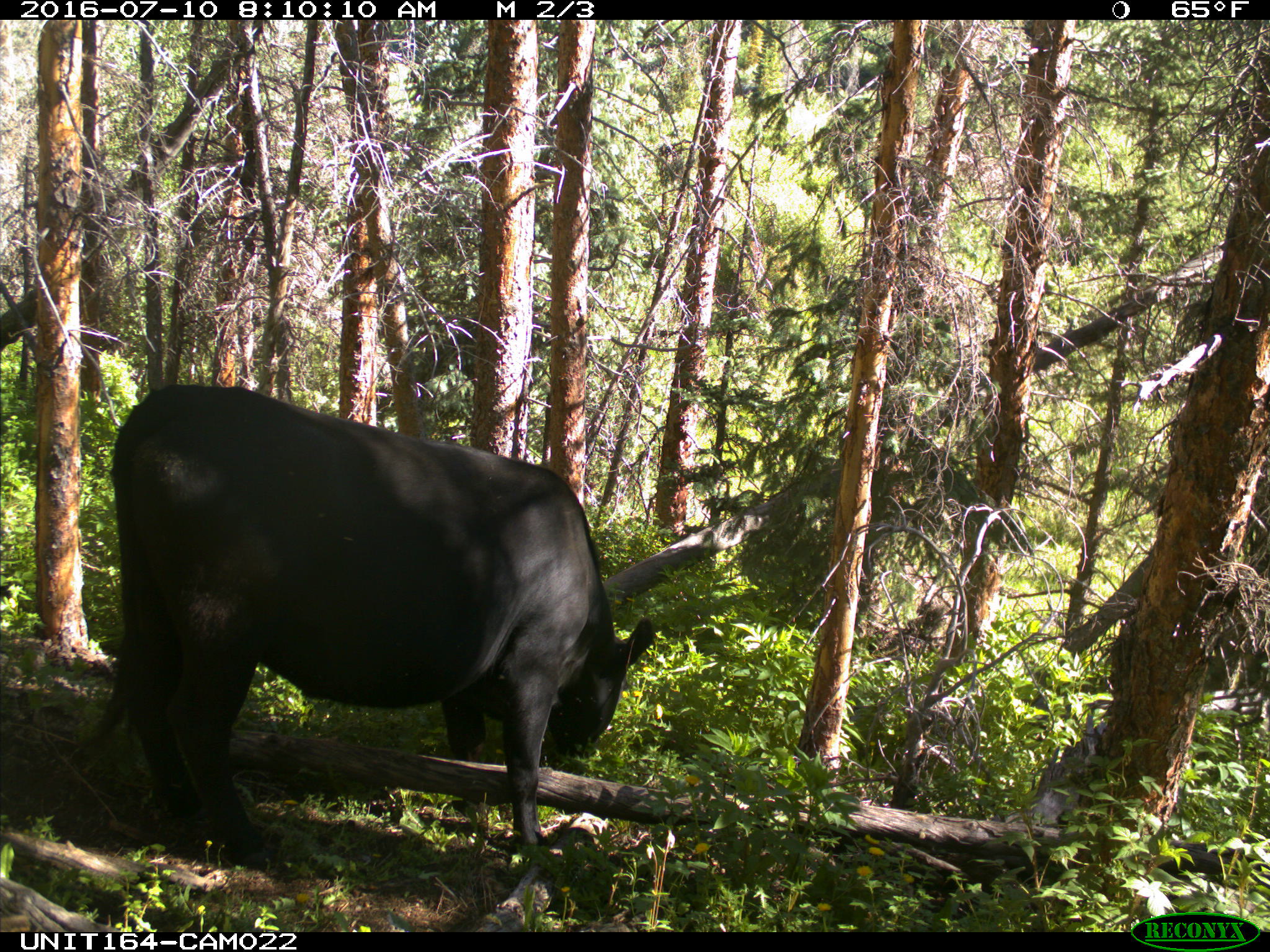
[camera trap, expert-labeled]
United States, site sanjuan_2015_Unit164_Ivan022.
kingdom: Animalia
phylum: Chordata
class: Mammalia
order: Artiodactyla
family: Bovidae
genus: Bos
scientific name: Bos taurus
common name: domestic cow